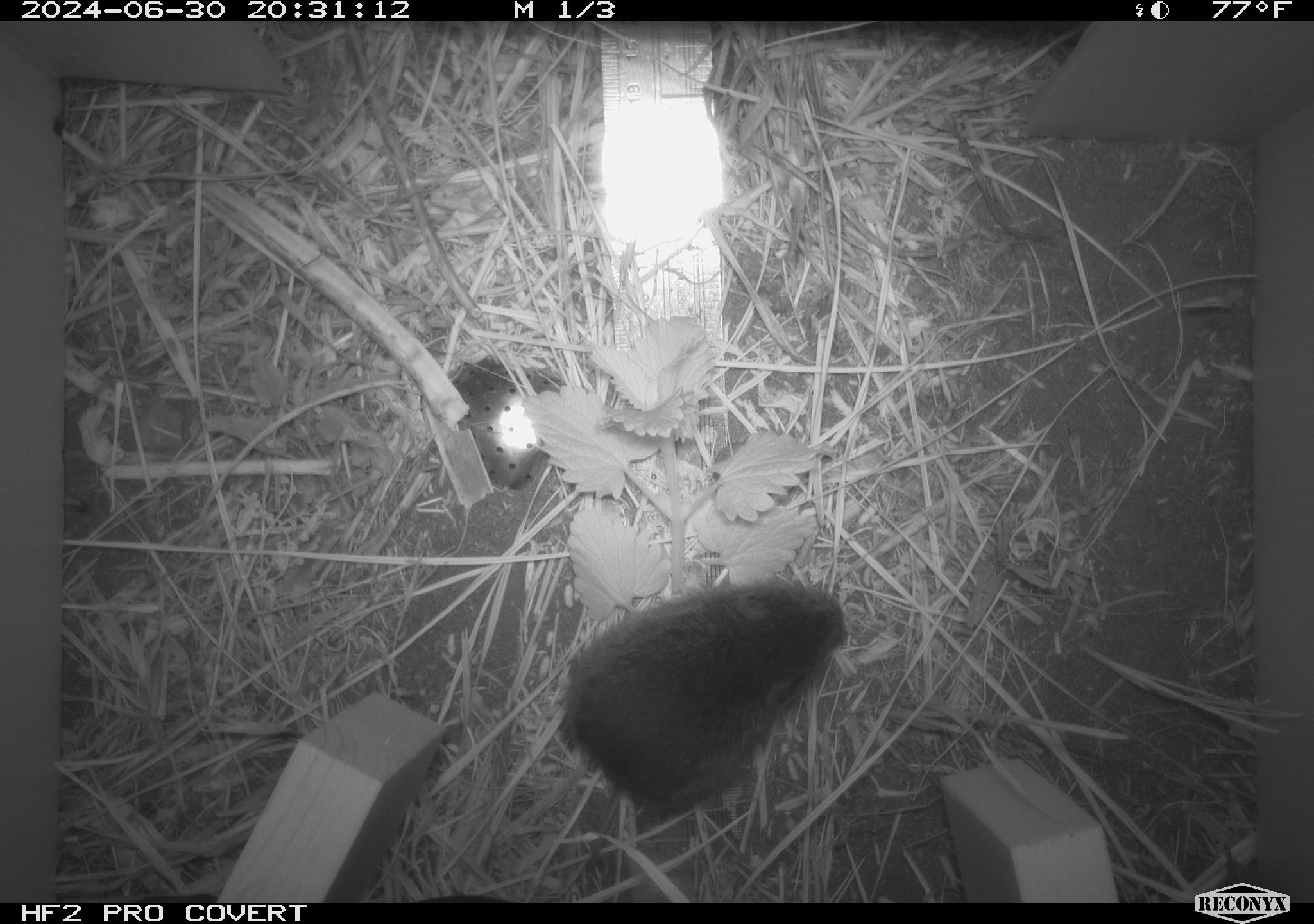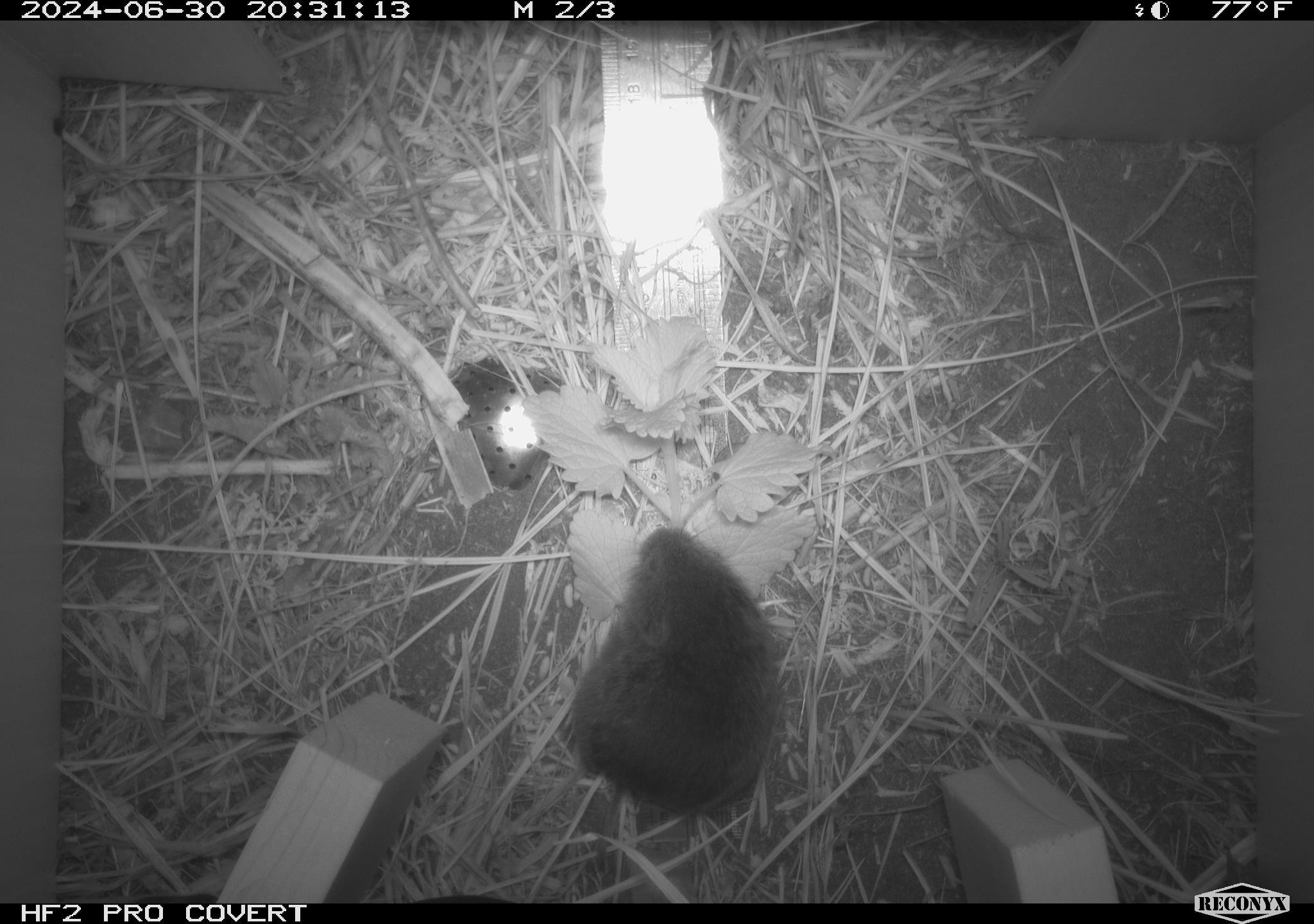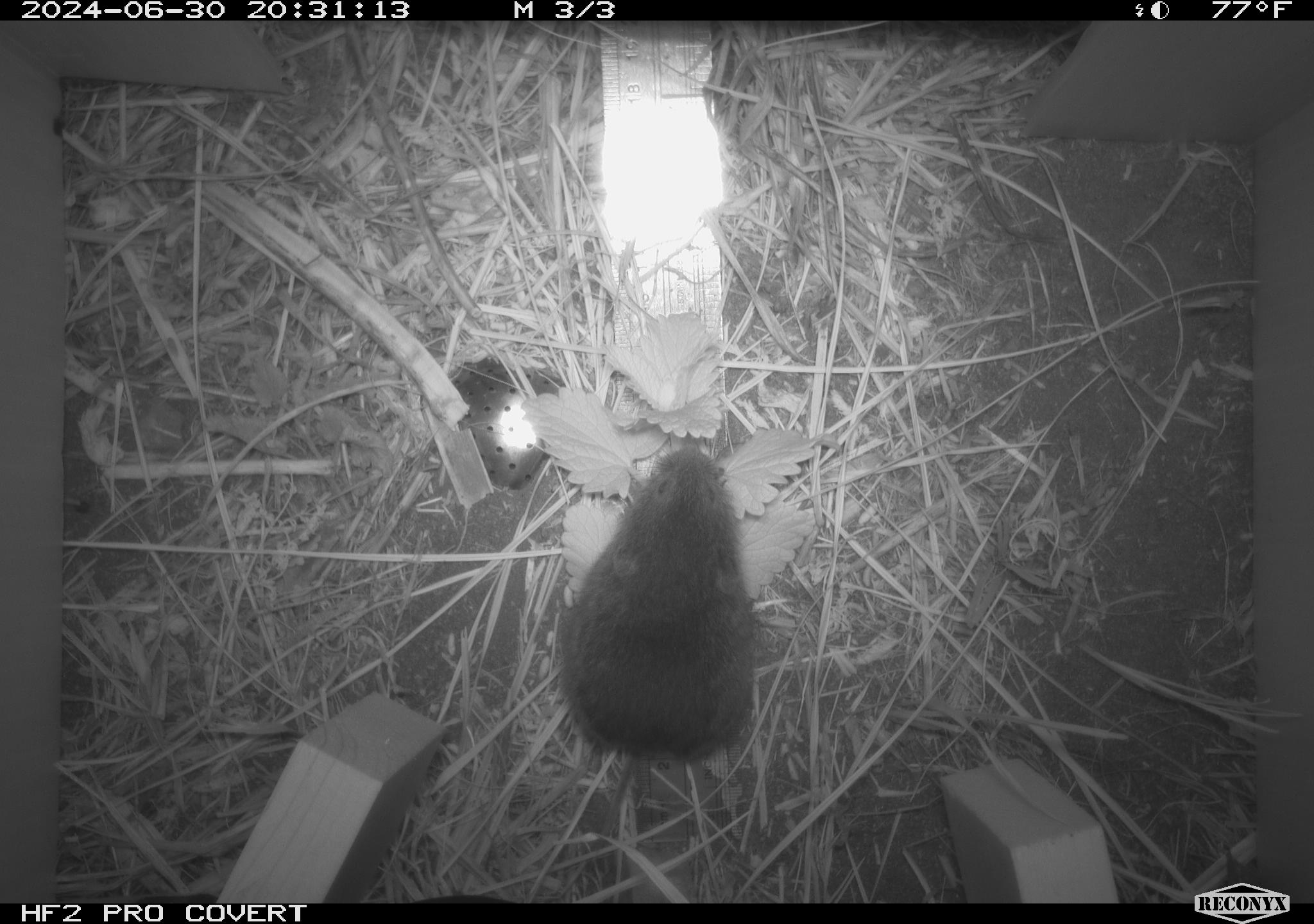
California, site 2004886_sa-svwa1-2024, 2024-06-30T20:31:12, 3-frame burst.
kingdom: Animalia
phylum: Chordata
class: Mammalia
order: Rodentia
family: Cricetidae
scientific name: Arvicolinae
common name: voles, lemmings, and muskrats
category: arvicolinae subfamily